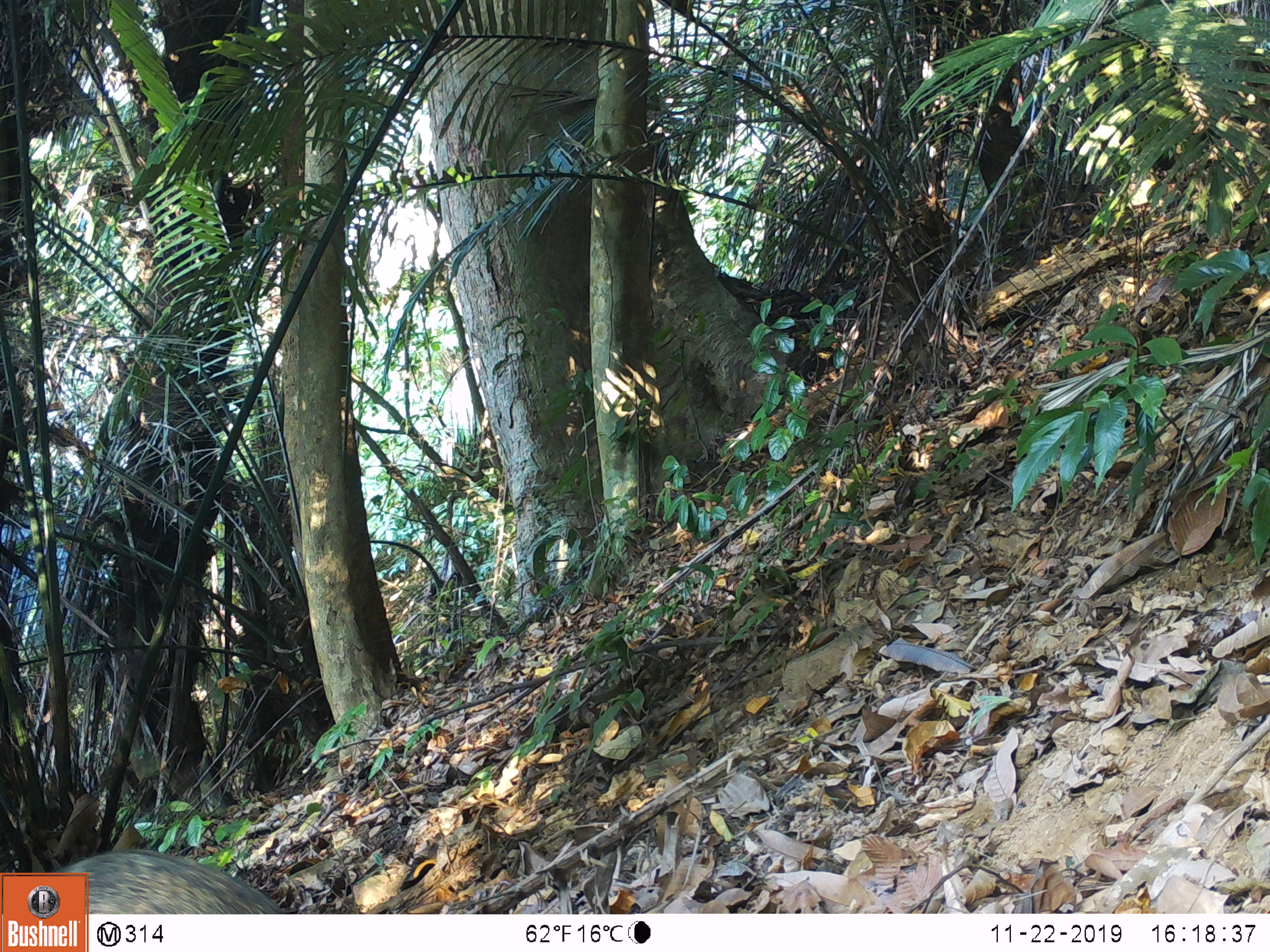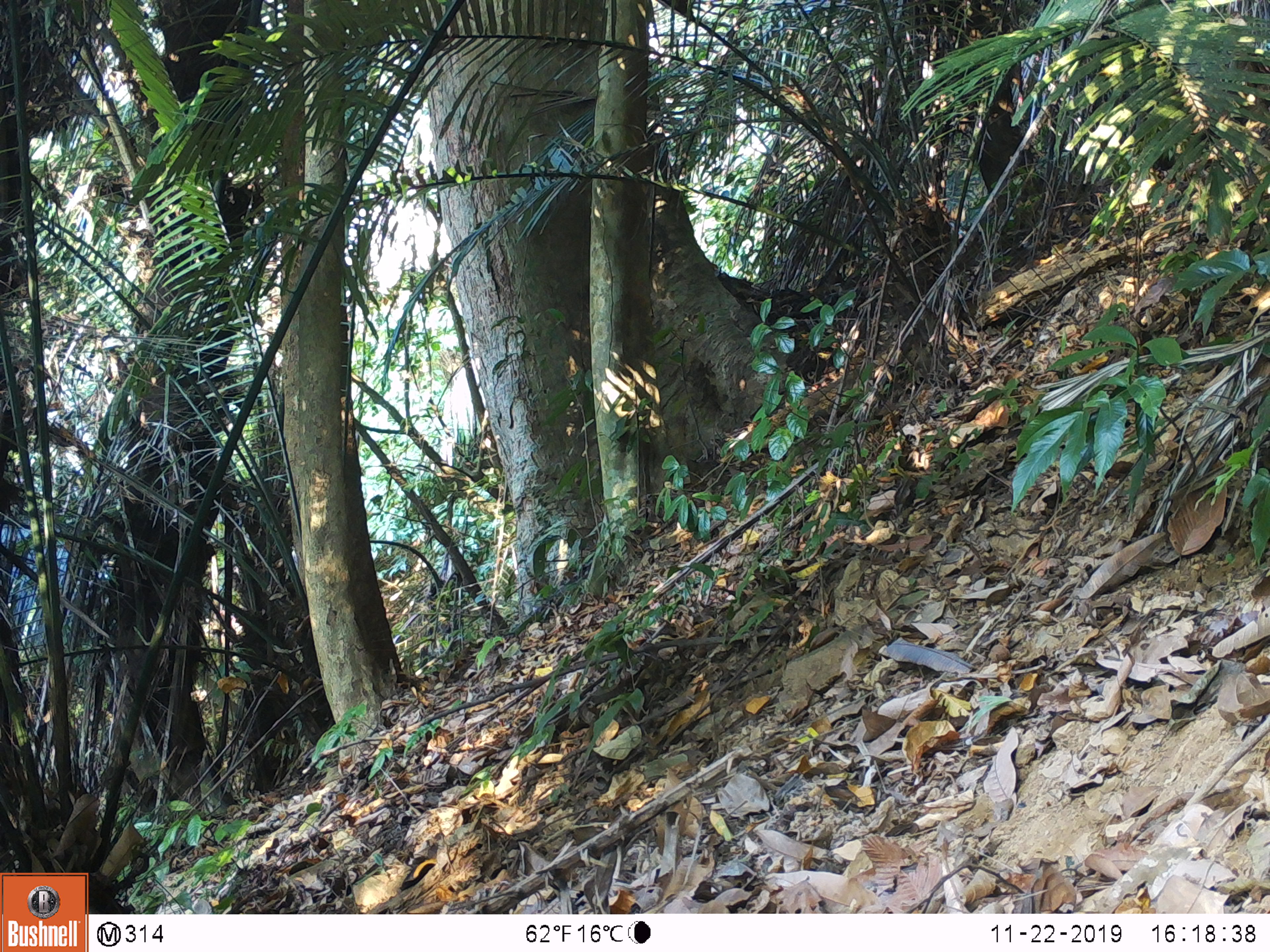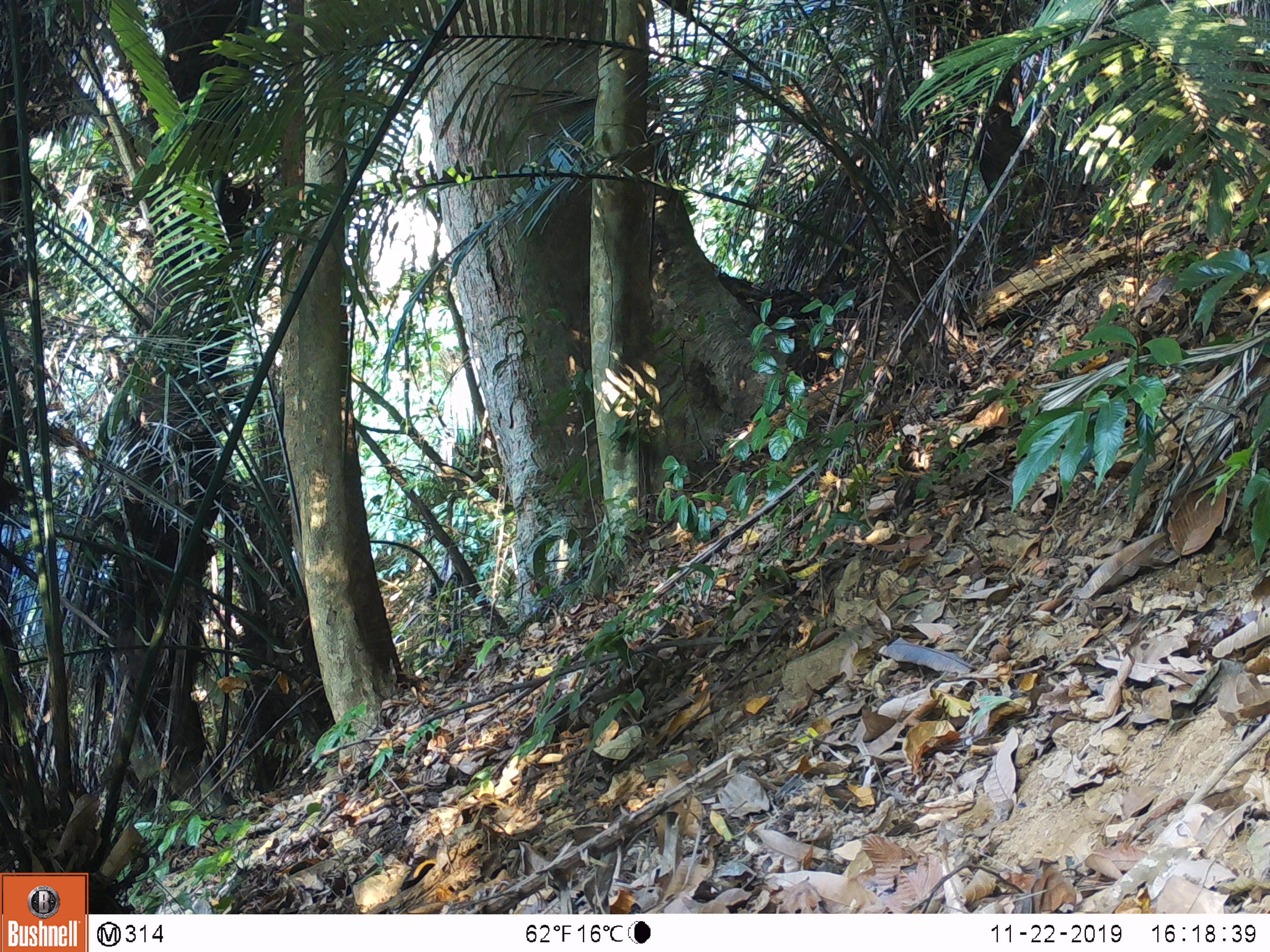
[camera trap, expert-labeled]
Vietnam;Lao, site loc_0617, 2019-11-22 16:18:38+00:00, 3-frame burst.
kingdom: Animalia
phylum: Chordata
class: Mammalia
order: Artiodactyla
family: Suidae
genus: Sus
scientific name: Sus scrofa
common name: eurasian wild pig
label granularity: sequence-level